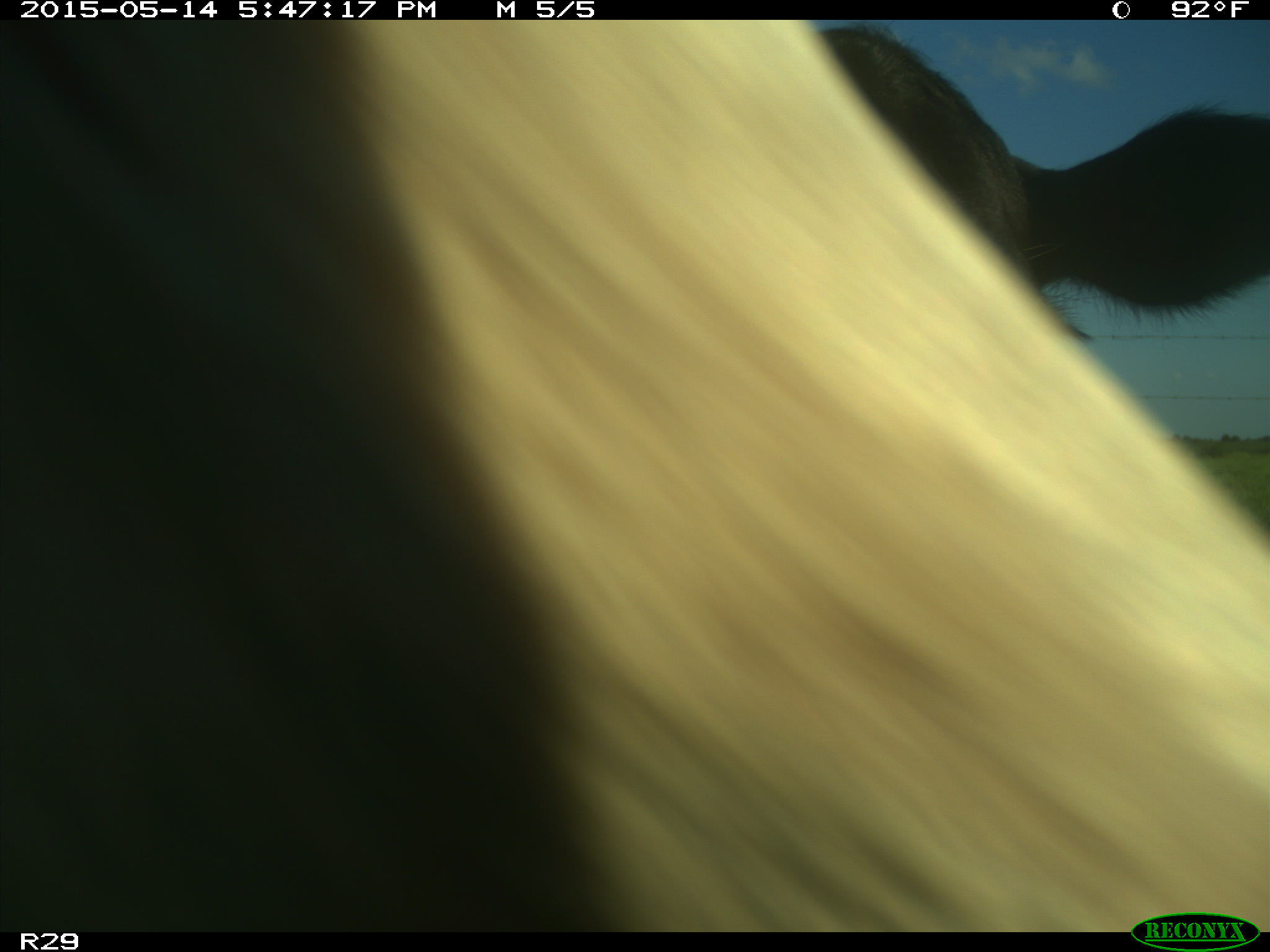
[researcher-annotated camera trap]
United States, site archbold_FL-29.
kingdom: Animalia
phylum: Chordata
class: Mammalia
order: Artiodactyla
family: Bovidae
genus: Bos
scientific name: Bos taurus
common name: domestic cow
Bos taurus (domestic cow).